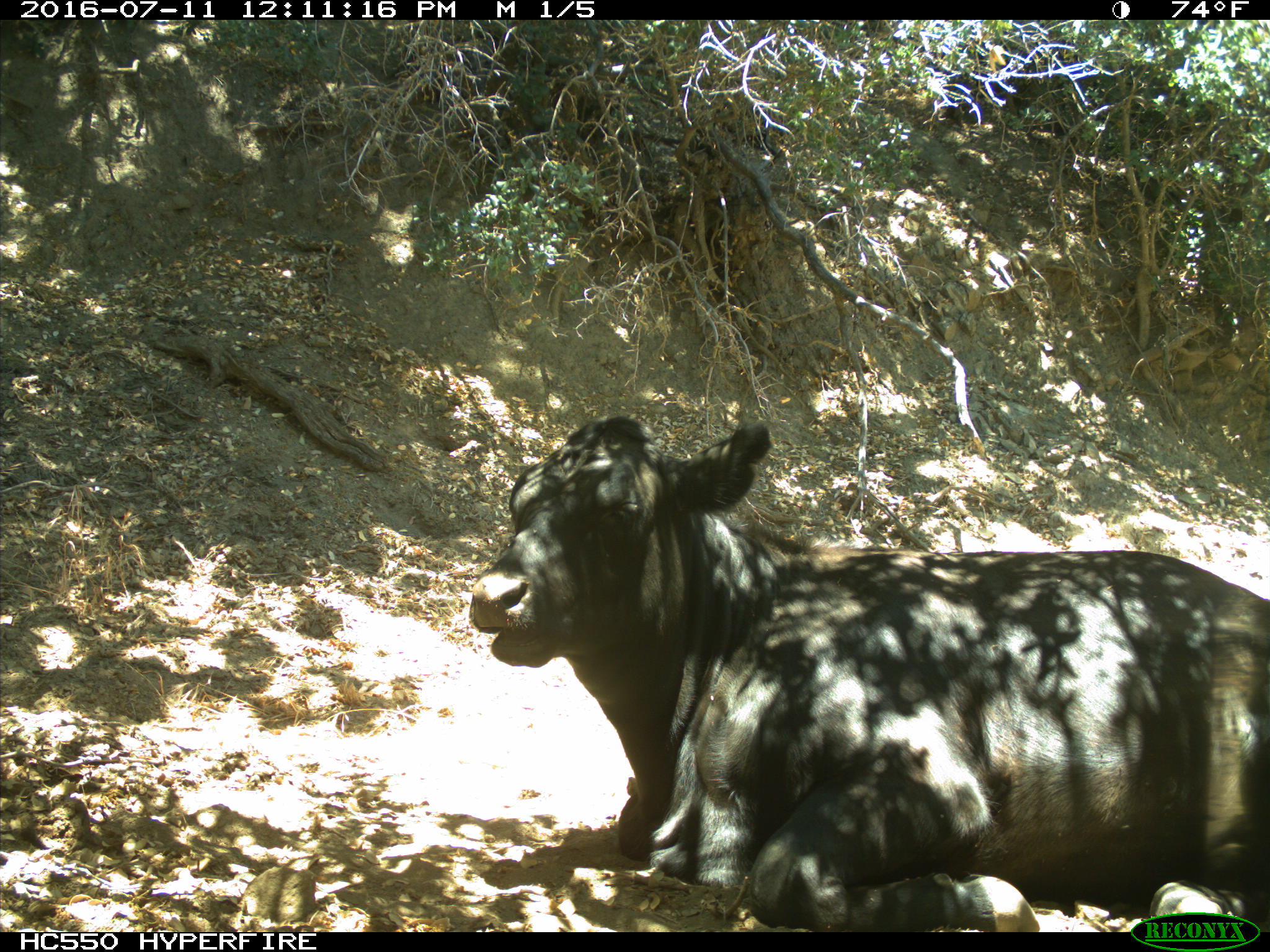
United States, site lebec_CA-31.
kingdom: Animalia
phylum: Chordata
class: Mammalia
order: Artiodactyla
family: Bovidae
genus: Bos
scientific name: Bos taurus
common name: domestic cow